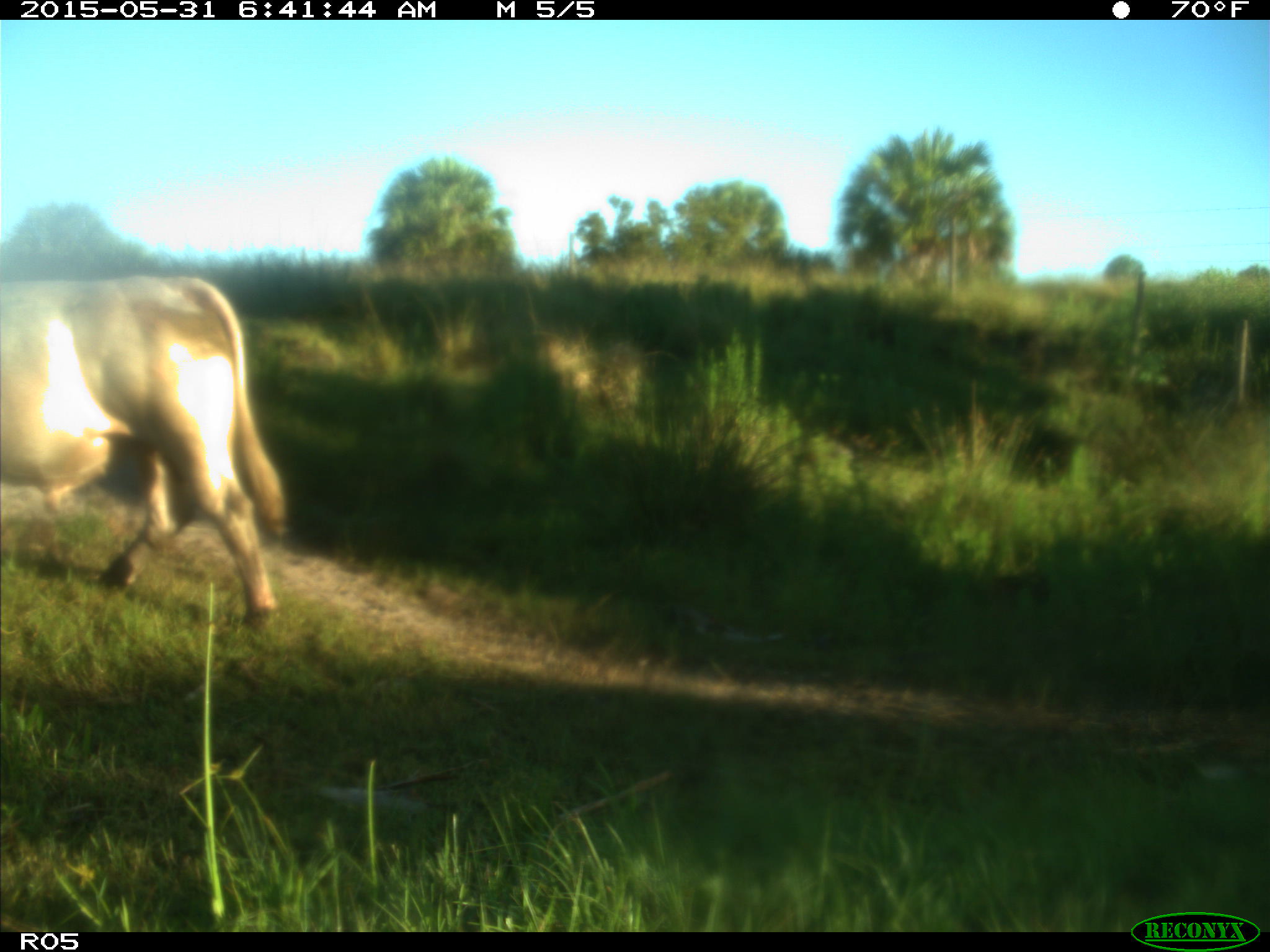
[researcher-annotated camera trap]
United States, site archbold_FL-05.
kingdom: Animalia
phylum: Chordata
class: Mammalia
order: Artiodactyla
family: Bovidae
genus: Bos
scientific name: Bos taurus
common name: domestic cow